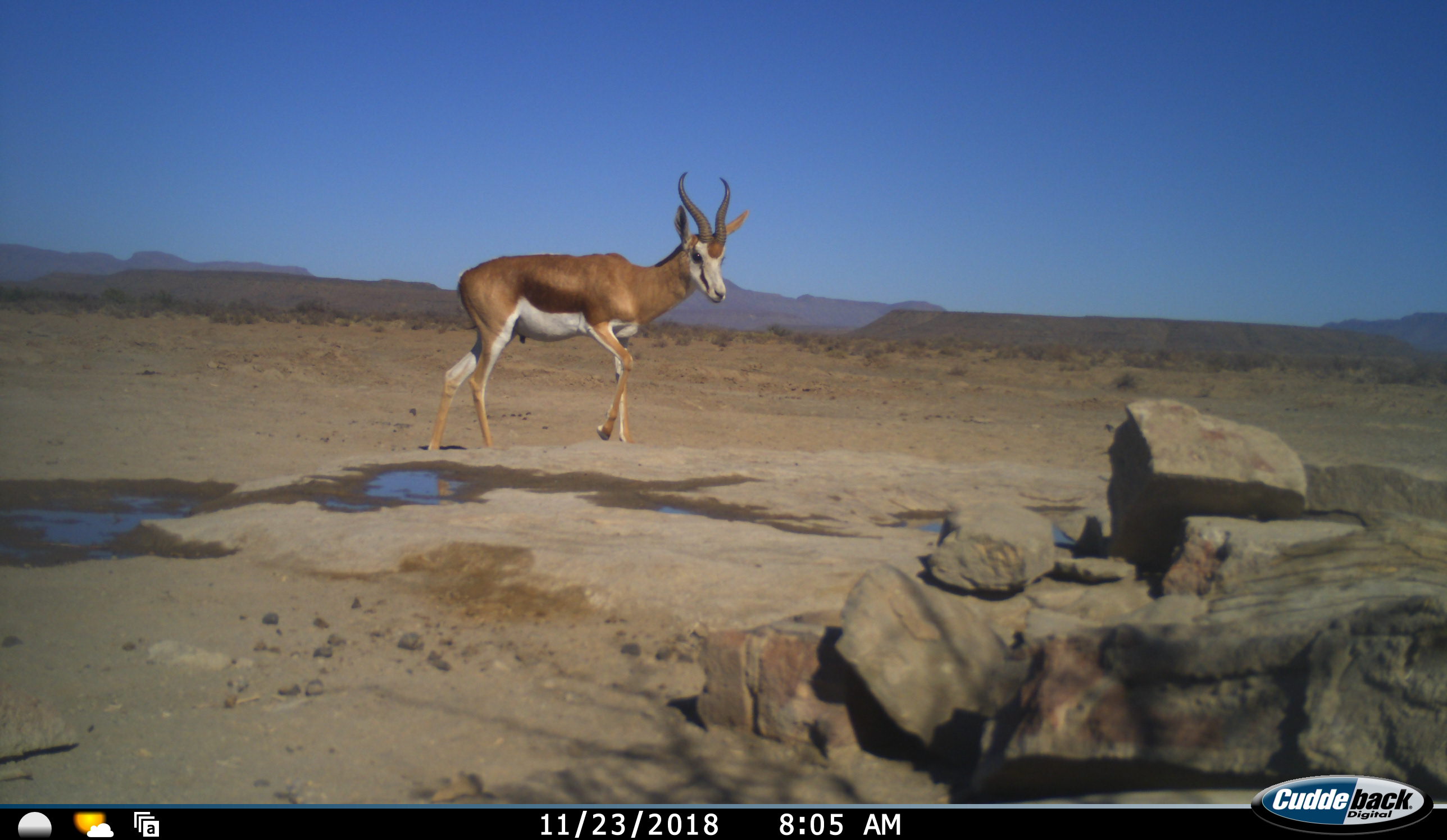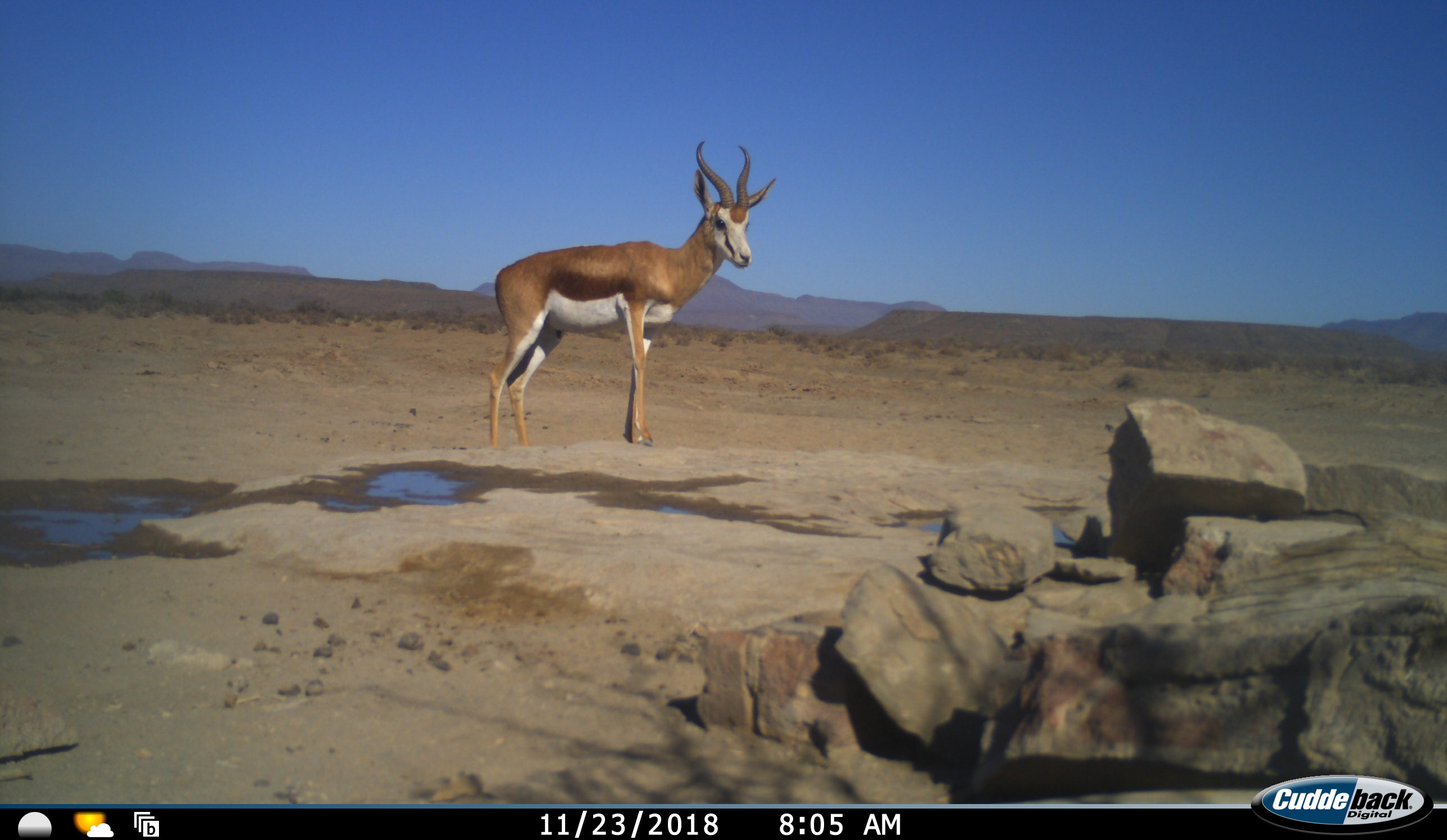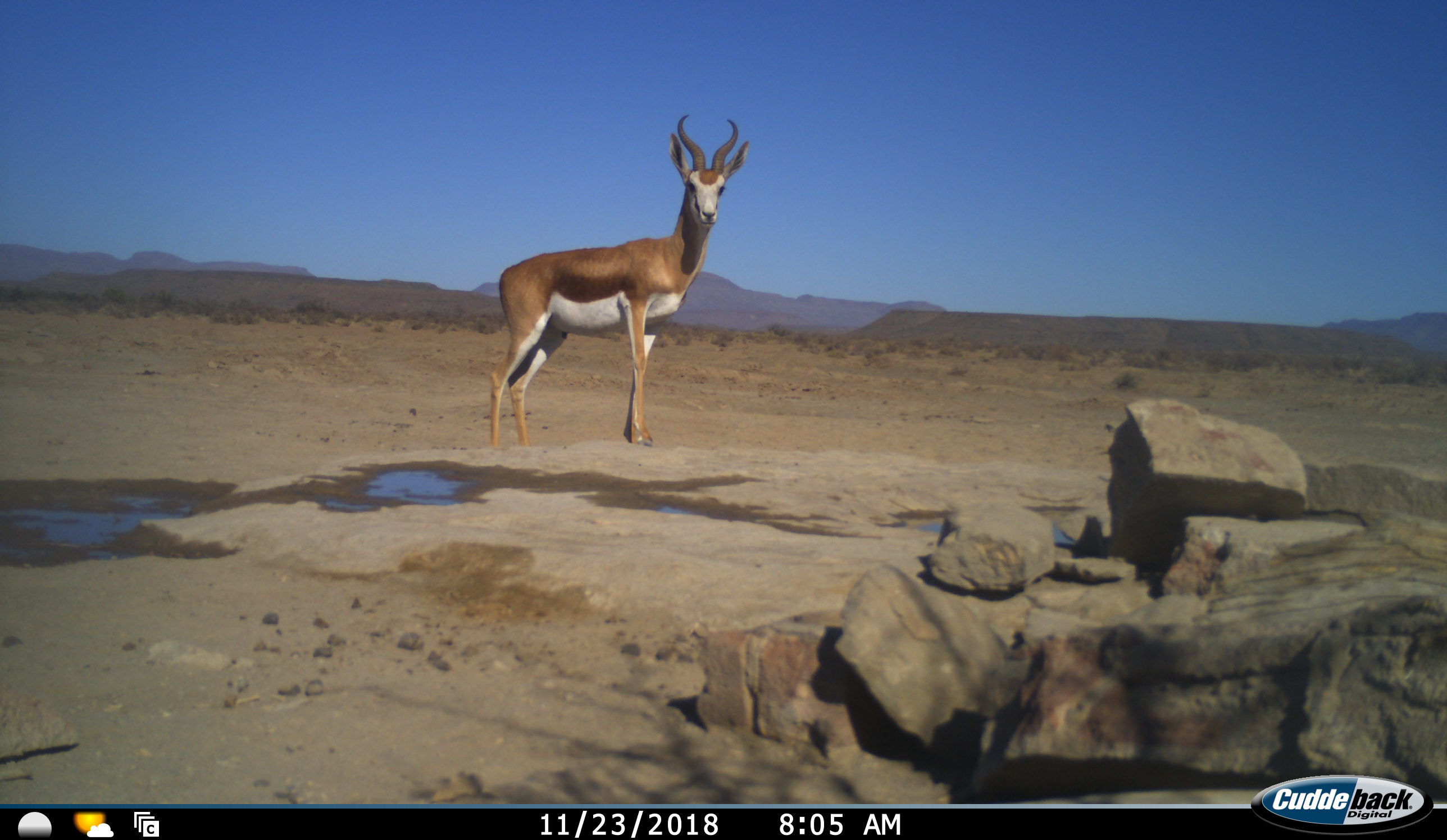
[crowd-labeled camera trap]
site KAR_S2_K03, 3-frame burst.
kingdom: Animalia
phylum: Chordata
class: Mammalia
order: Artiodactyla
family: Bovidae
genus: Antidorcas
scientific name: Antidorcas marsupialis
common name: springbok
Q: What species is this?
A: Springbok (Antidorcas marsupialis).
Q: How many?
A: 1.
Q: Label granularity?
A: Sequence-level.